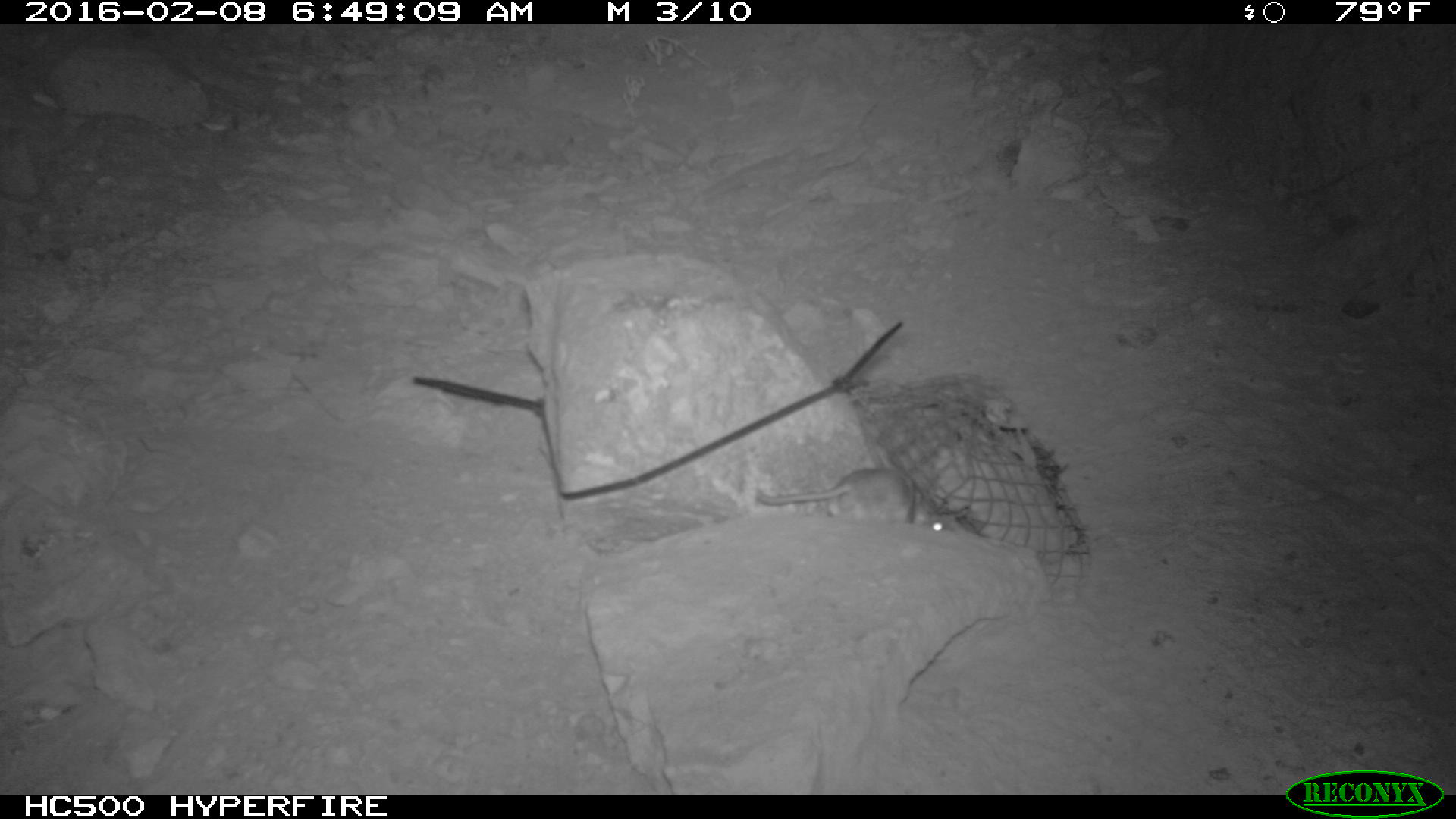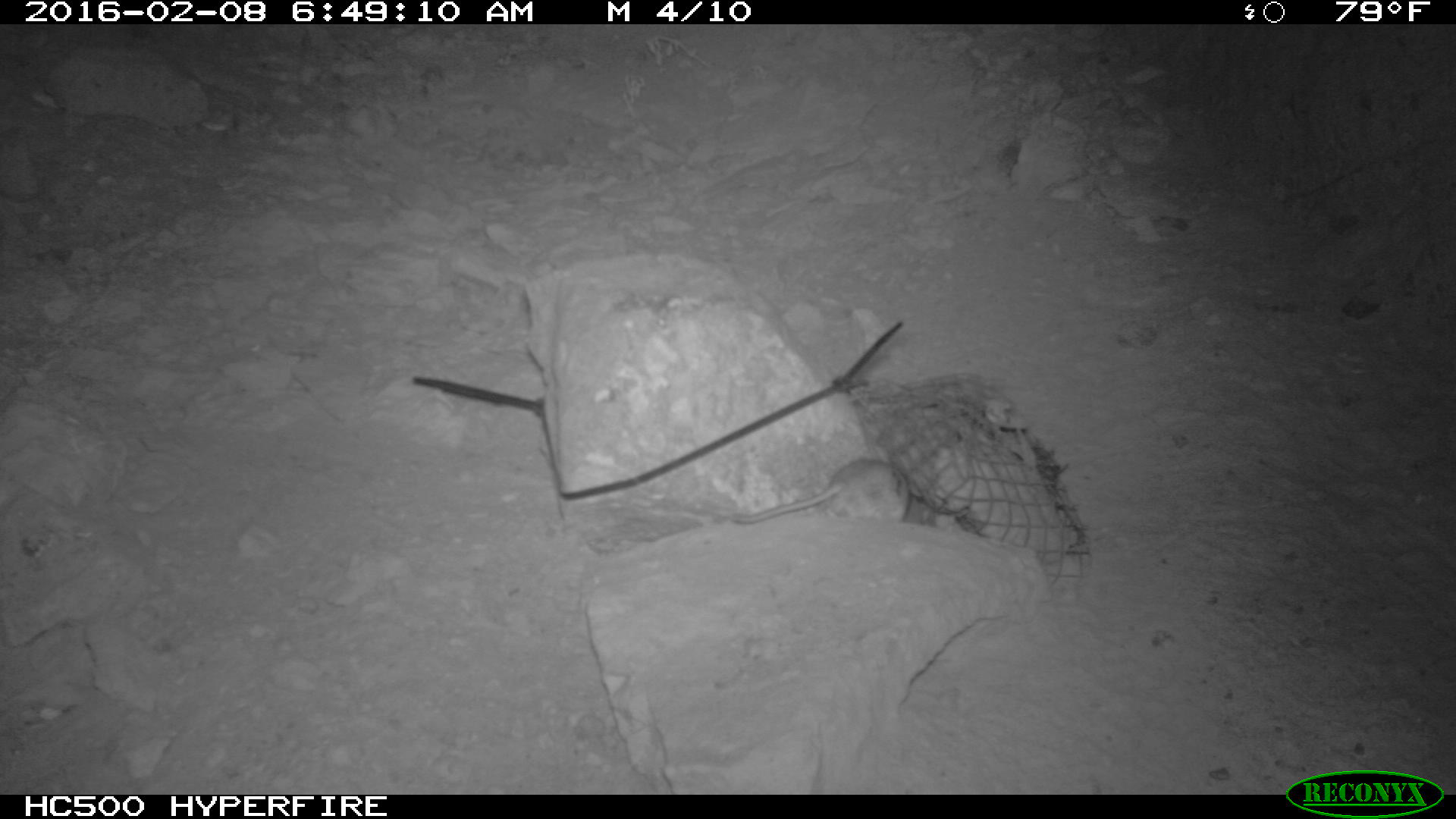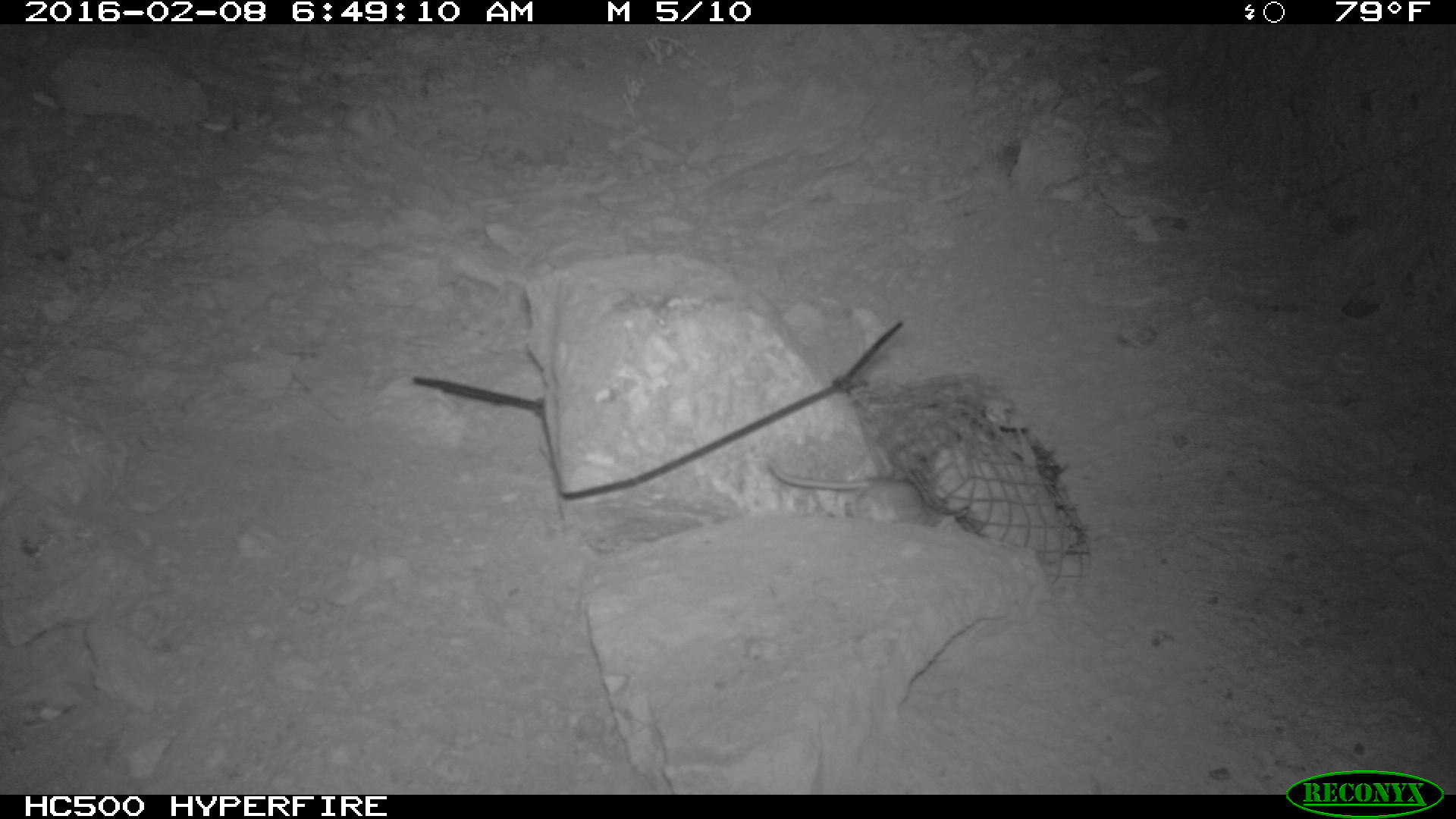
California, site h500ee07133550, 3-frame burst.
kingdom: Animalia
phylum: Chordata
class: Mammalia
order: Rodentia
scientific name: Rodentia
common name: rodent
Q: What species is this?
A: Rodent (Rodentia).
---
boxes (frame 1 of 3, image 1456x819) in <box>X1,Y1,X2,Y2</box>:
rodent: <box>755,467,964,530</box>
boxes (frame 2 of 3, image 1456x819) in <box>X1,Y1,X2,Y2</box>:
rodent: <box>733,457,911,526</box>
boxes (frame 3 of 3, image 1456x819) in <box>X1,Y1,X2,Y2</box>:
rodent: <box>764,459,963,526</box>